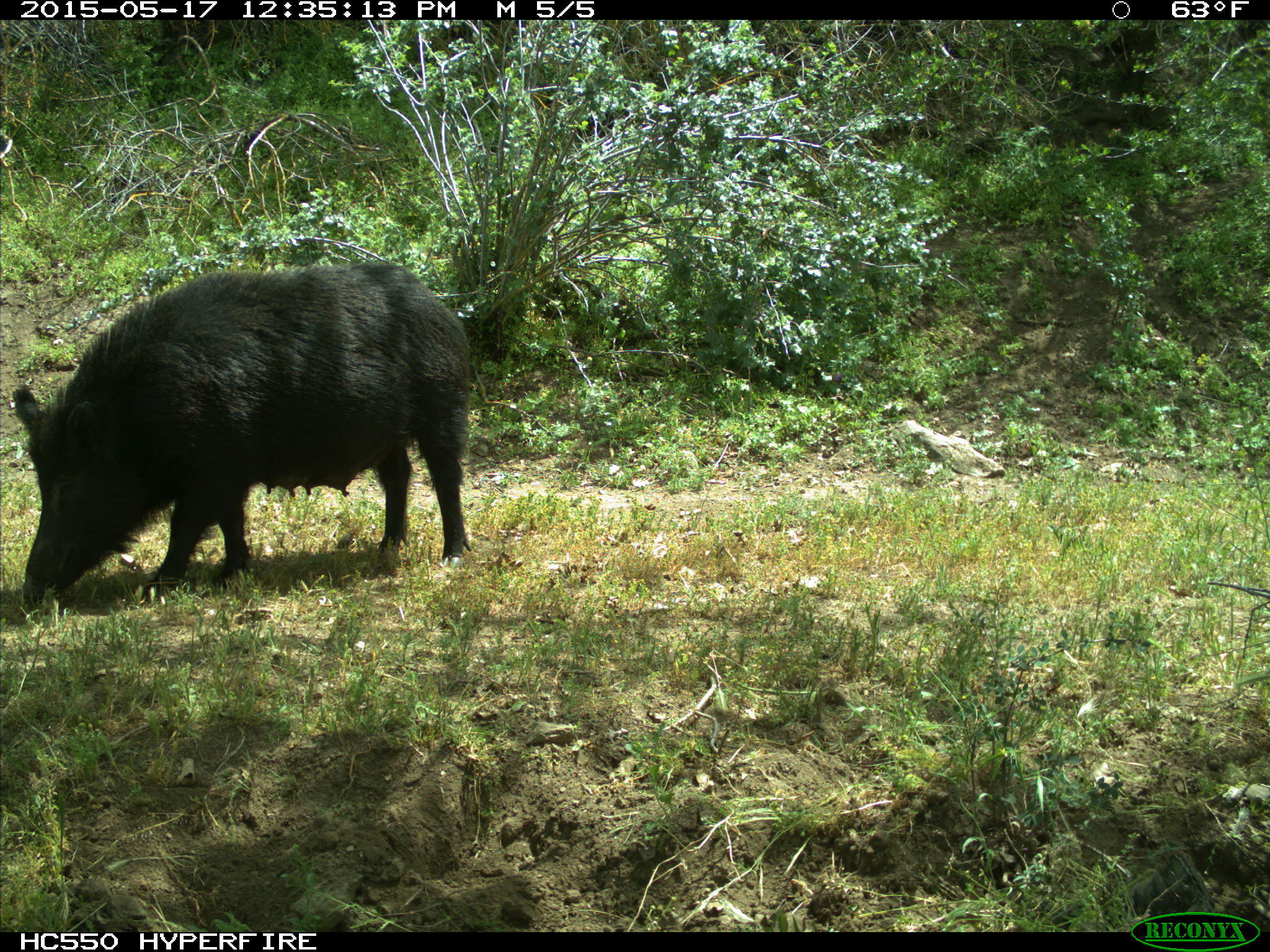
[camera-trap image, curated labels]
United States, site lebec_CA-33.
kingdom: Animalia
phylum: Chordata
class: Mammalia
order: Artiodactyla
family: Suidae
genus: Sus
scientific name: Sus scrofa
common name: wild boar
Sus scrofa (wild boar).